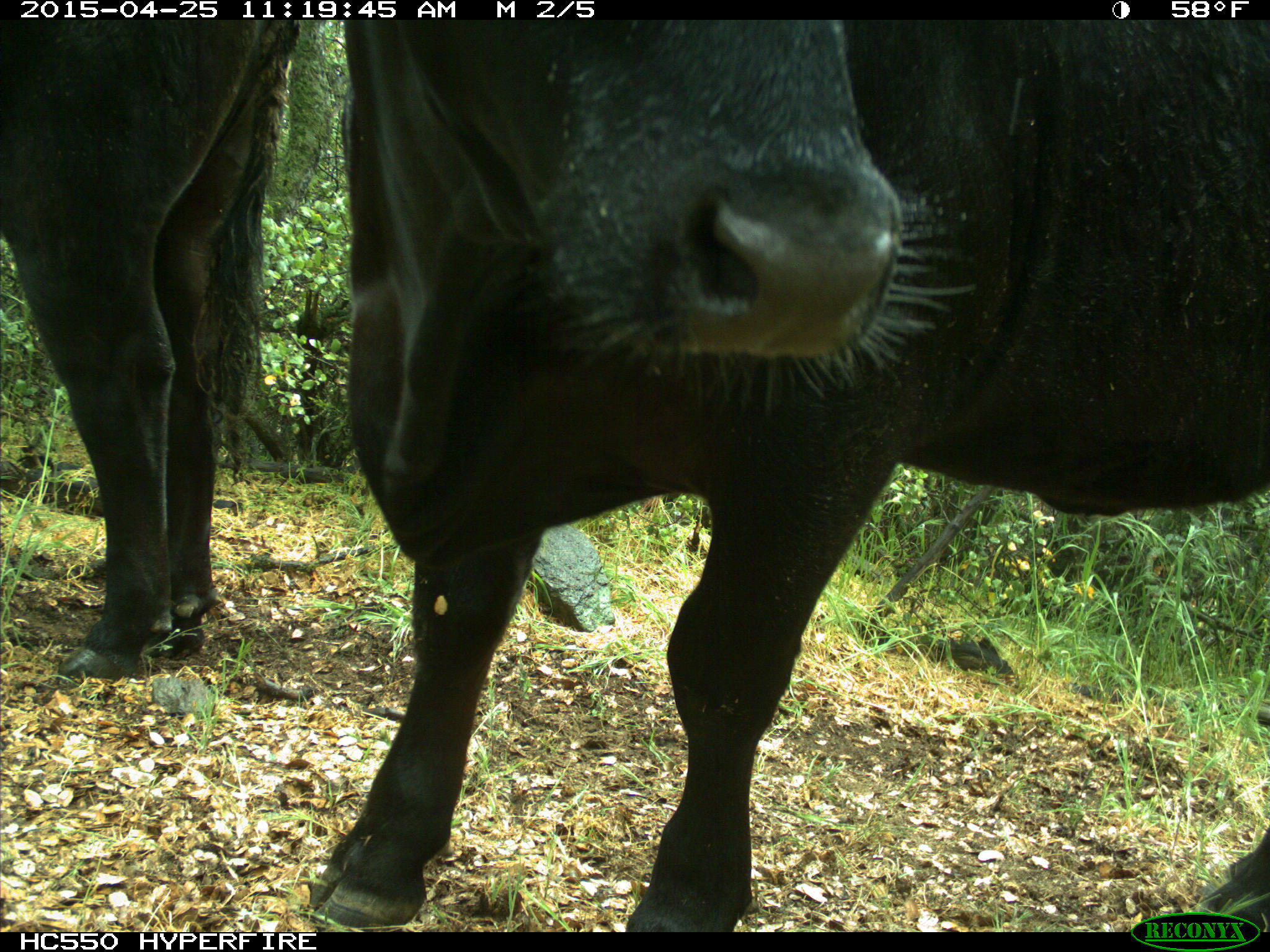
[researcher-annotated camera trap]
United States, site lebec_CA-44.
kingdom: Animalia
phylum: Chordata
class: Mammalia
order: Artiodactyla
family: Suidae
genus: Sus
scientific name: Sus scrofa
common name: wild boar